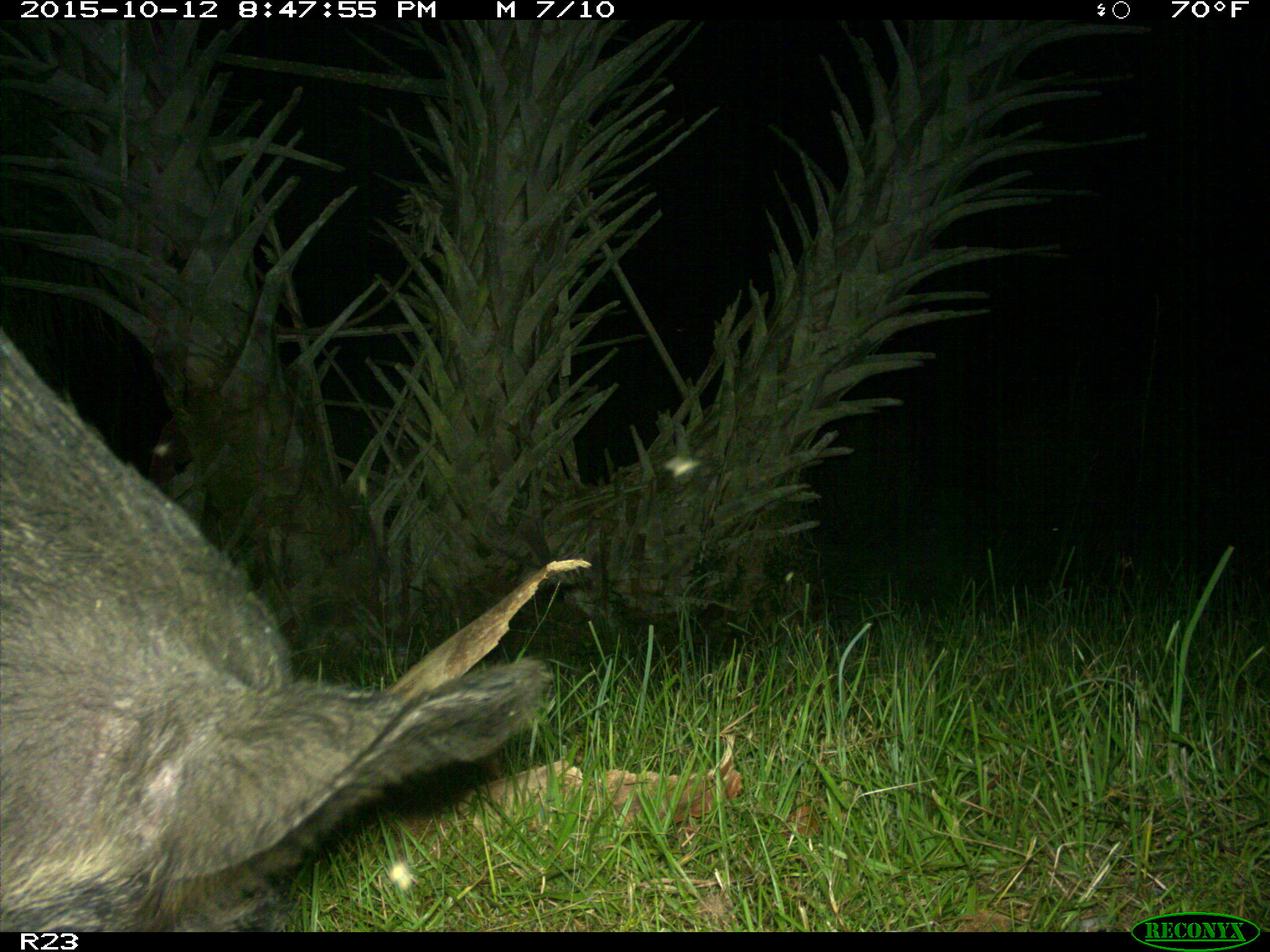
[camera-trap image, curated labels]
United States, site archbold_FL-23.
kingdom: Animalia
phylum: Chordata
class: Mammalia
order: Artiodactyla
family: Suidae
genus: Sus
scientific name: Sus scrofa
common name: wild boar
Sus scrofa (wild boar).